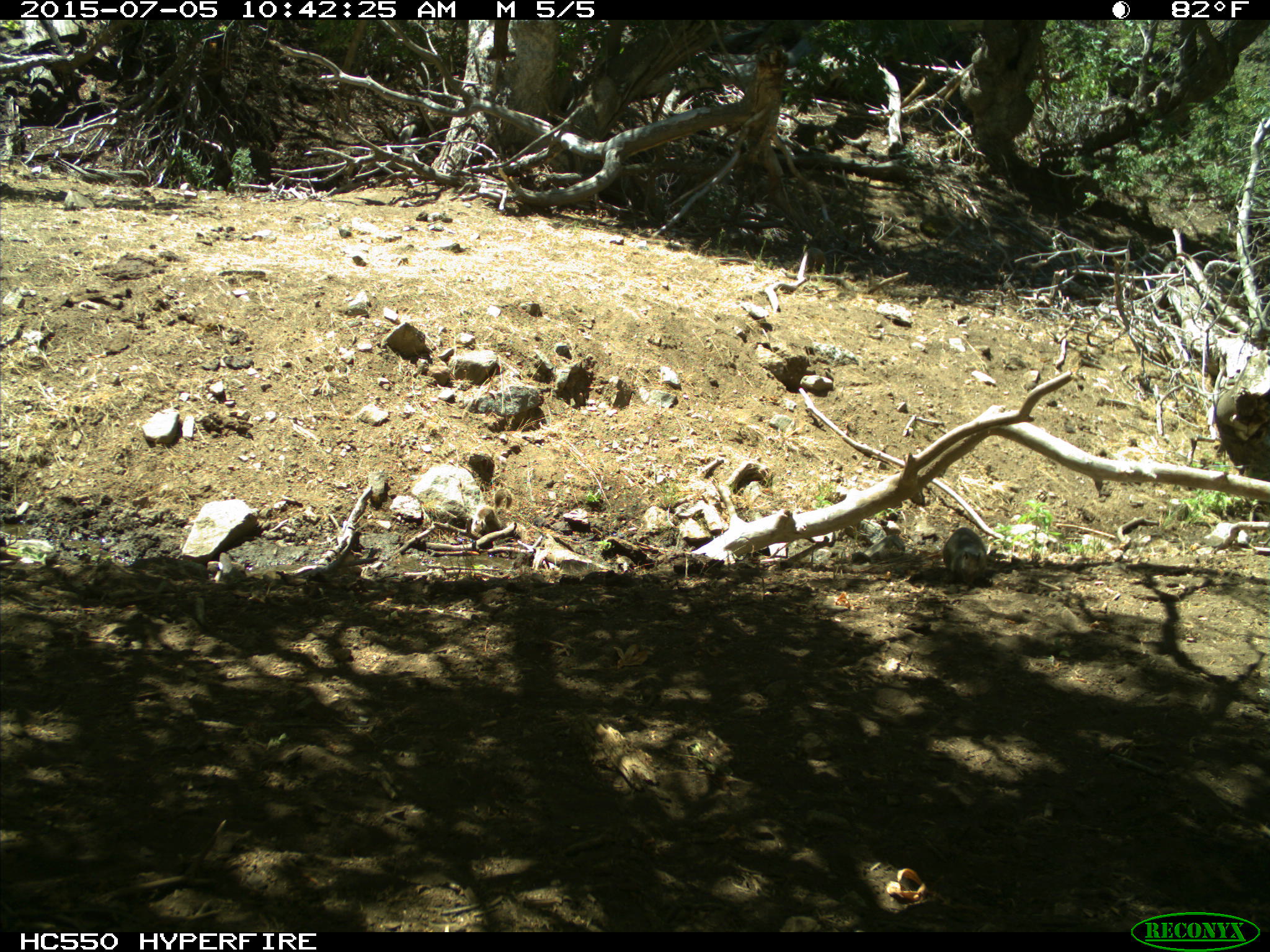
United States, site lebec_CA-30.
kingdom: Animalia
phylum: Chordata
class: Mammalia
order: Rodentia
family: Sciuridae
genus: Otospermophilus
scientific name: Otospermophilus beecheyi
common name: california ground squirrel